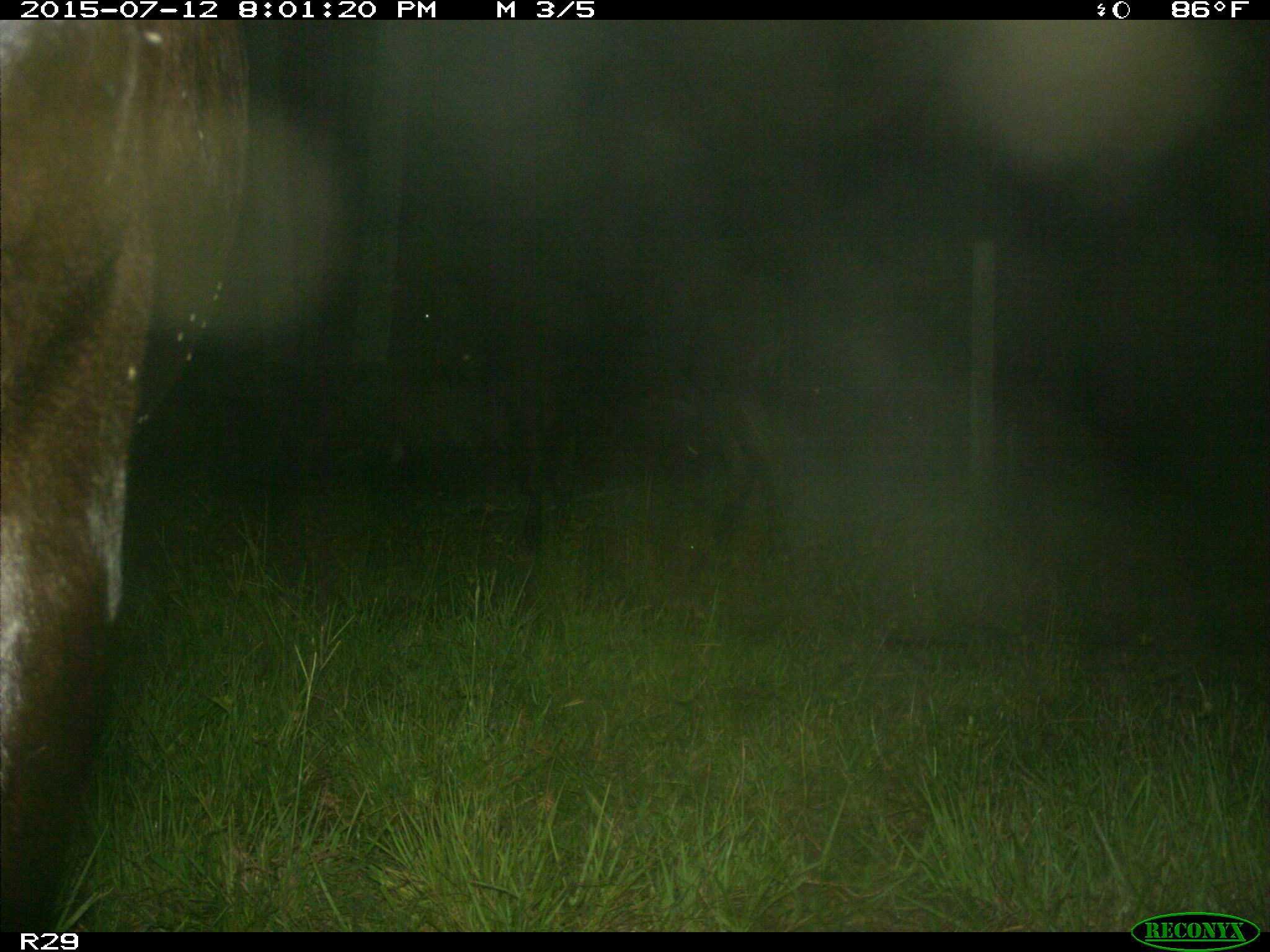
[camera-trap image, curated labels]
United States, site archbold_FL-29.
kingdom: Animalia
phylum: Chordata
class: Mammalia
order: Artiodactyla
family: Bovidae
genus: Bos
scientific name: Bos taurus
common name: domestic cow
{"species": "Bos taurus (domestic cow)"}